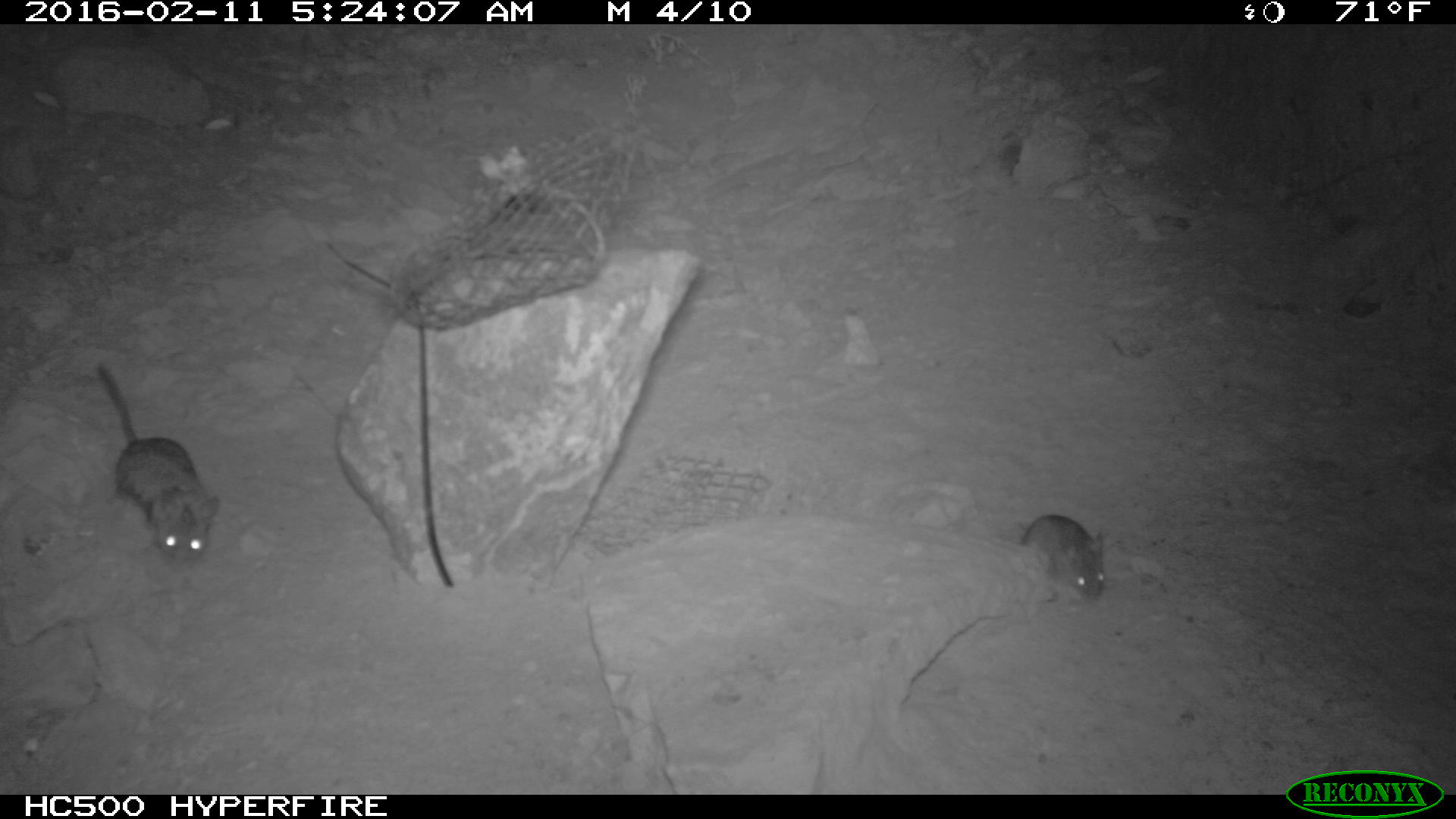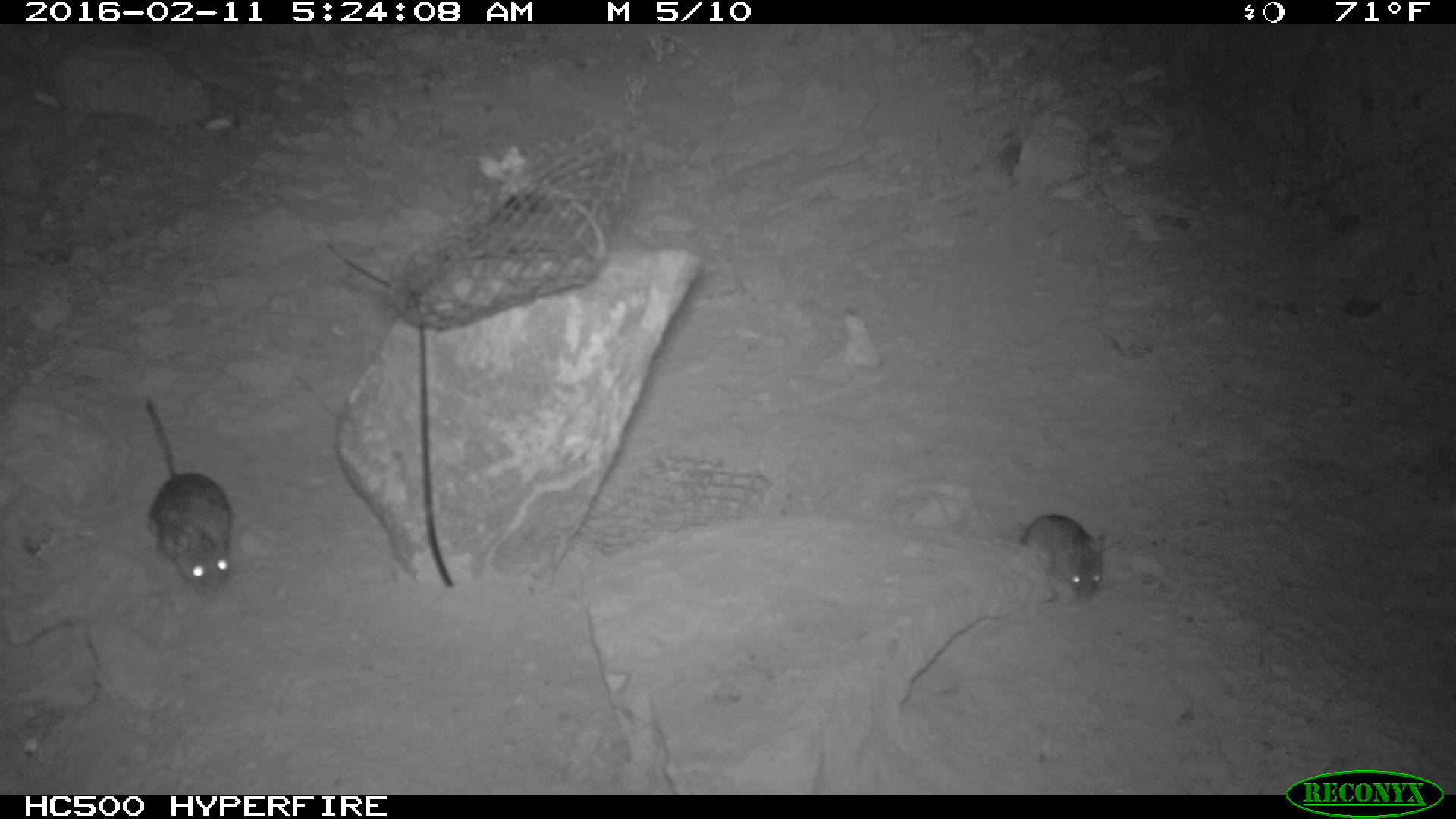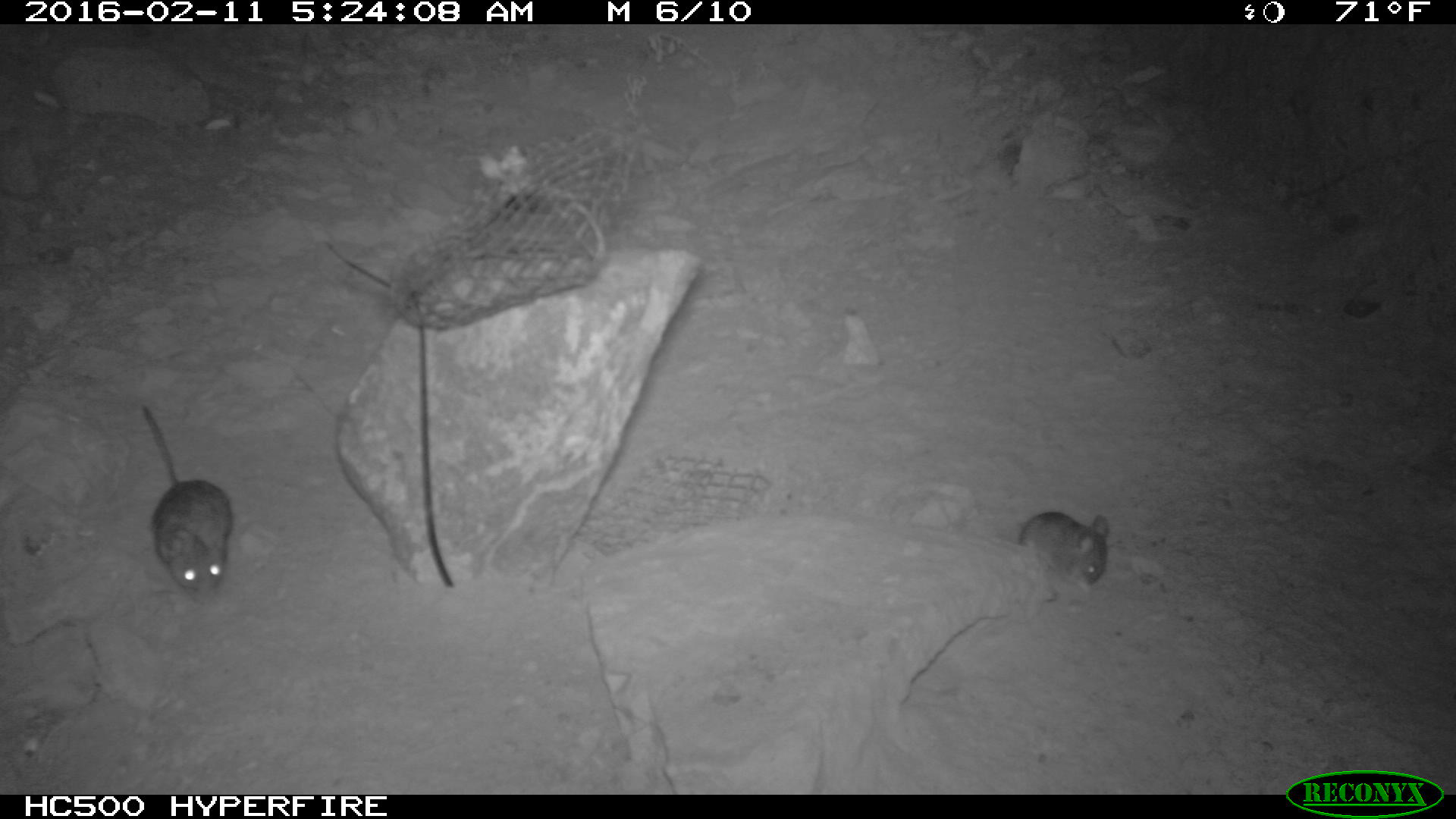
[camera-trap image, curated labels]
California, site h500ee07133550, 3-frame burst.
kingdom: Animalia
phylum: Chordata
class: Mammalia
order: Rodentia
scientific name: Rodentia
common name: rodent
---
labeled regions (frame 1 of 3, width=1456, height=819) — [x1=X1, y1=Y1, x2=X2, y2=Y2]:
rodent: [x1=94, y1=359, x2=218, y2=566]; [x1=1015, y1=515, x2=1103, y2=601]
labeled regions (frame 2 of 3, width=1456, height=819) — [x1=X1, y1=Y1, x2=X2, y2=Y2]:
rodent: [x1=143, y1=399, x2=232, y2=598]; [x1=1021, y1=513, x2=1105, y2=599]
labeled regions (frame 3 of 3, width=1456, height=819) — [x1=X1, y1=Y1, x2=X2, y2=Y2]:
rodent: [x1=140, y1=402, x2=233, y2=605]; [x1=1018, y1=510, x2=1109, y2=585]